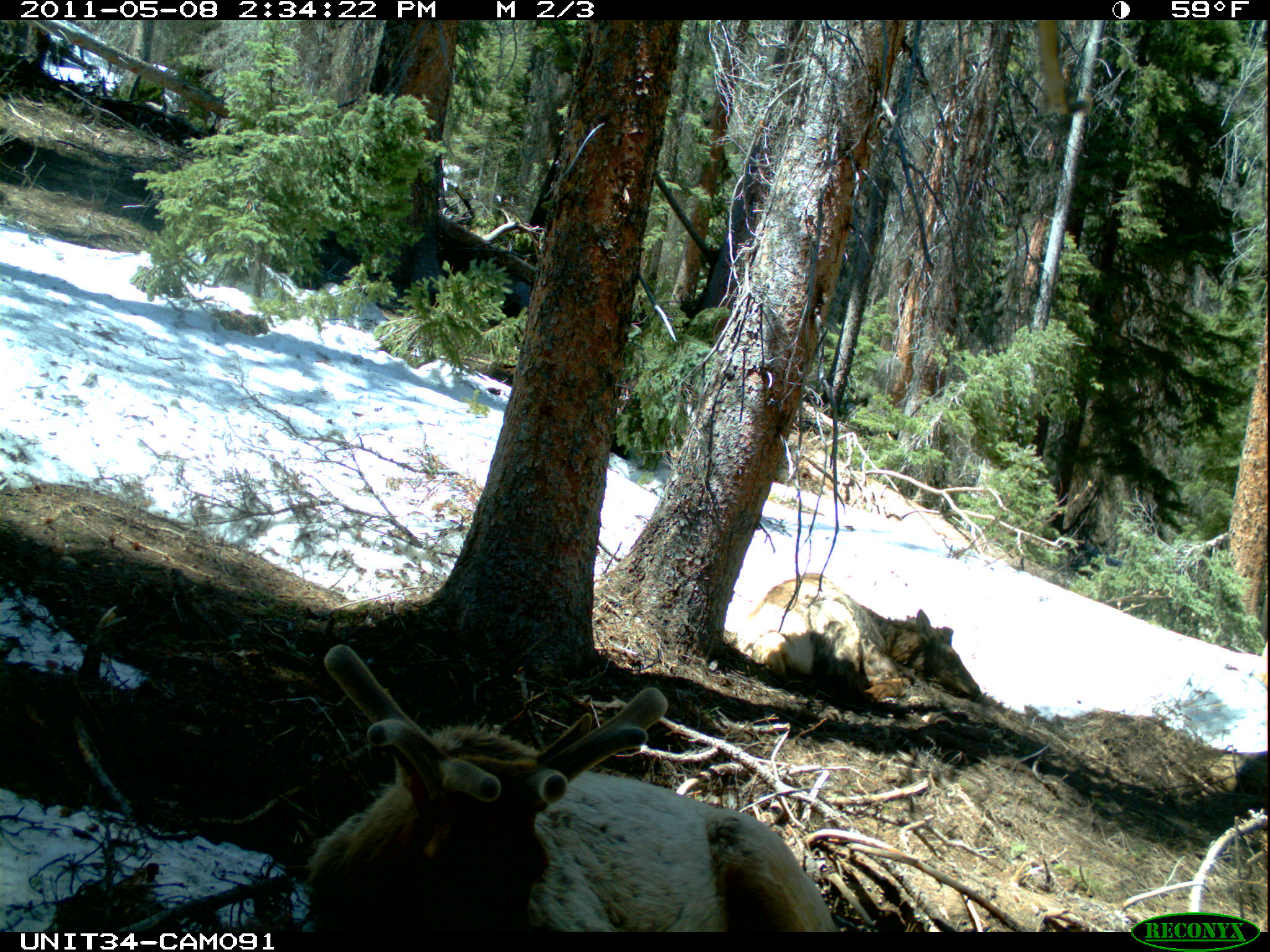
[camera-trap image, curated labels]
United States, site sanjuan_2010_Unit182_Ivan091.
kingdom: Animalia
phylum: Chordata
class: Mammalia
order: Artiodactyla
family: Cervidae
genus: Cervus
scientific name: Cervus elaphus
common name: red deer